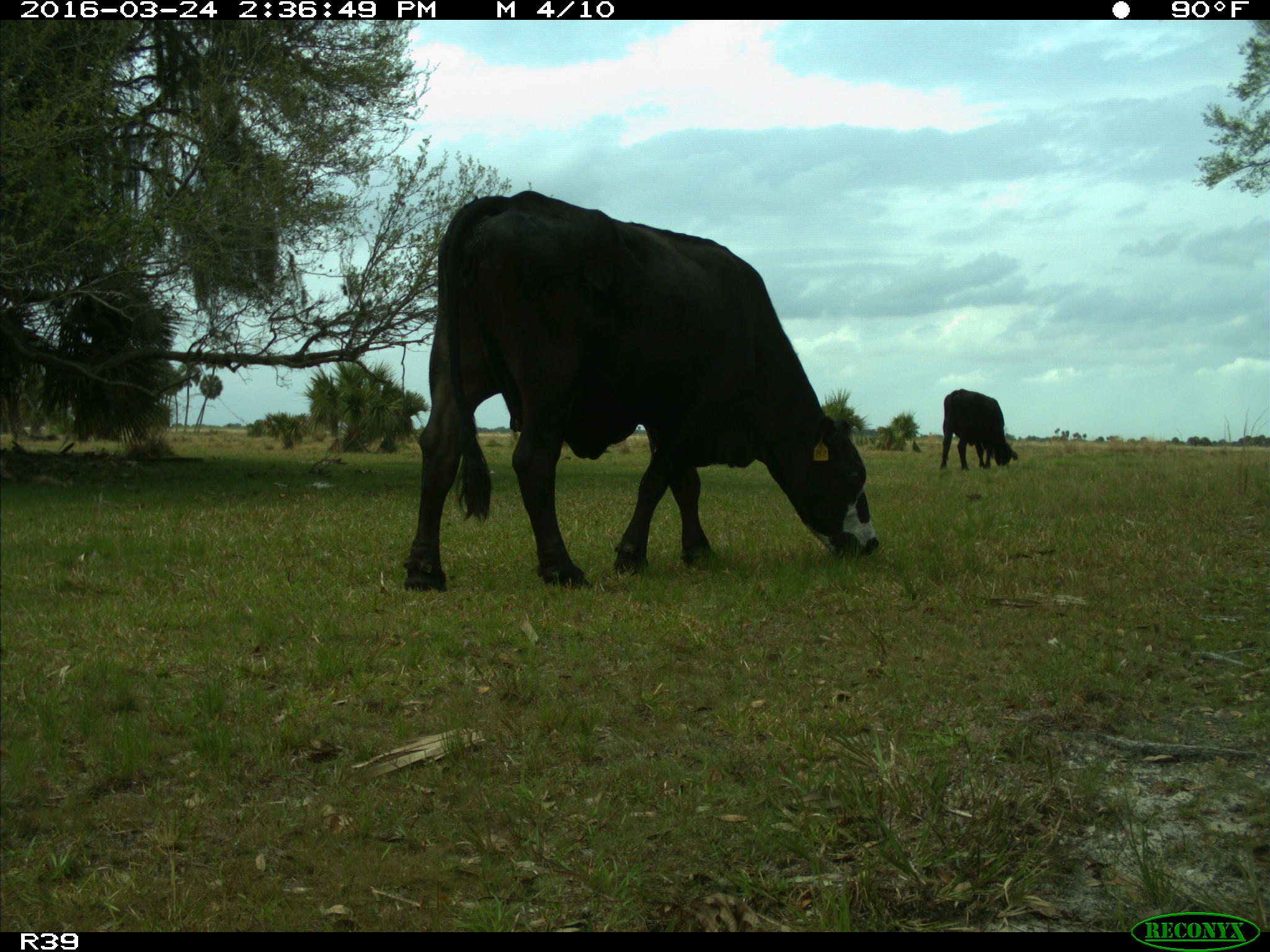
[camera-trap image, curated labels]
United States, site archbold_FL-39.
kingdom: Animalia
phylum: Chordata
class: Mammalia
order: Artiodactyla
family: Bovidae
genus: Bos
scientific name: Bos taurus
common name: domestic cow